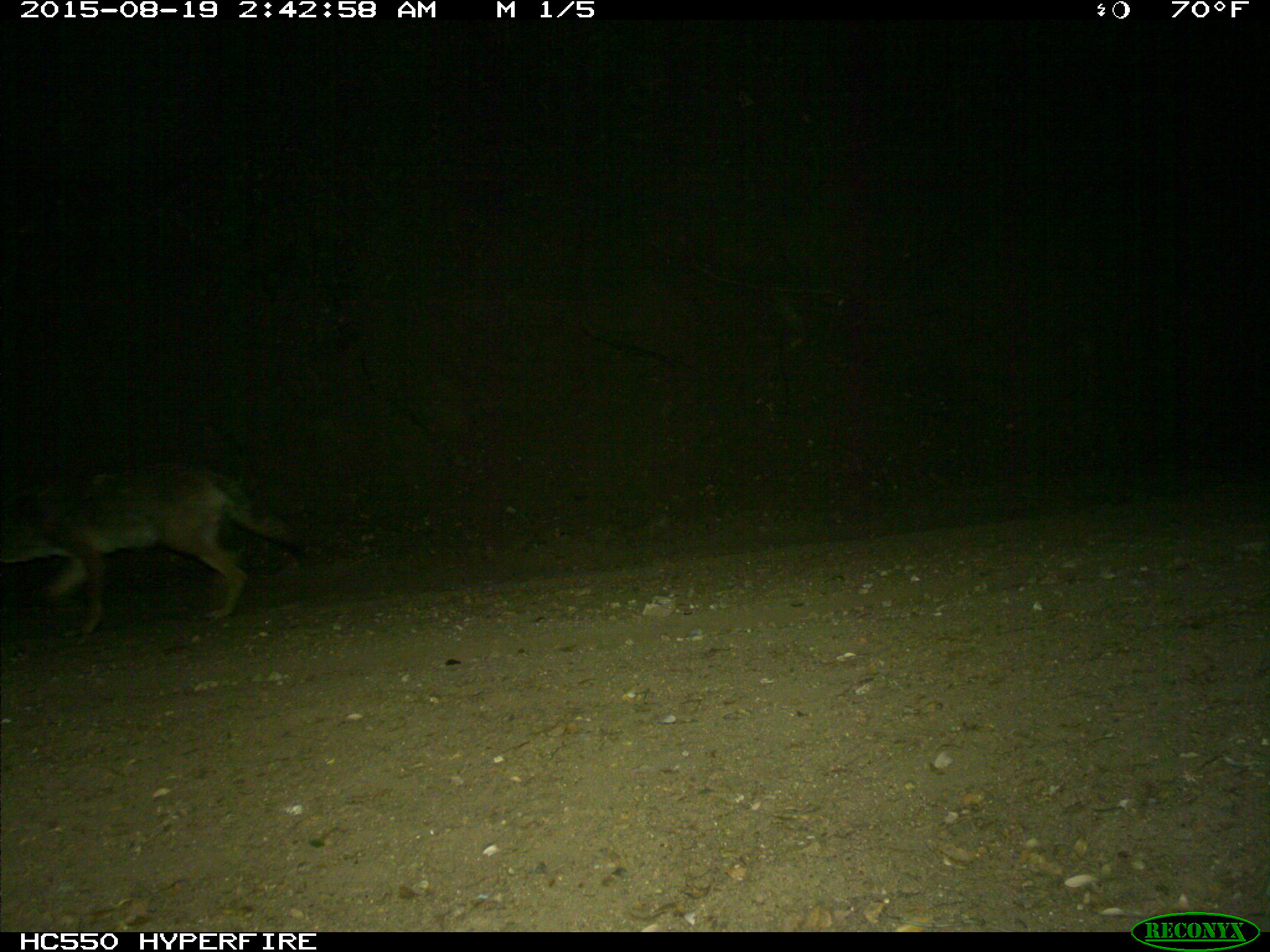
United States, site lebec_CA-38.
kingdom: Animalia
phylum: Chordata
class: Mammalia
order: Carnivora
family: Canidae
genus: Canis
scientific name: Canis latrans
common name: coyote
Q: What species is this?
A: Canis latrans (coyote).